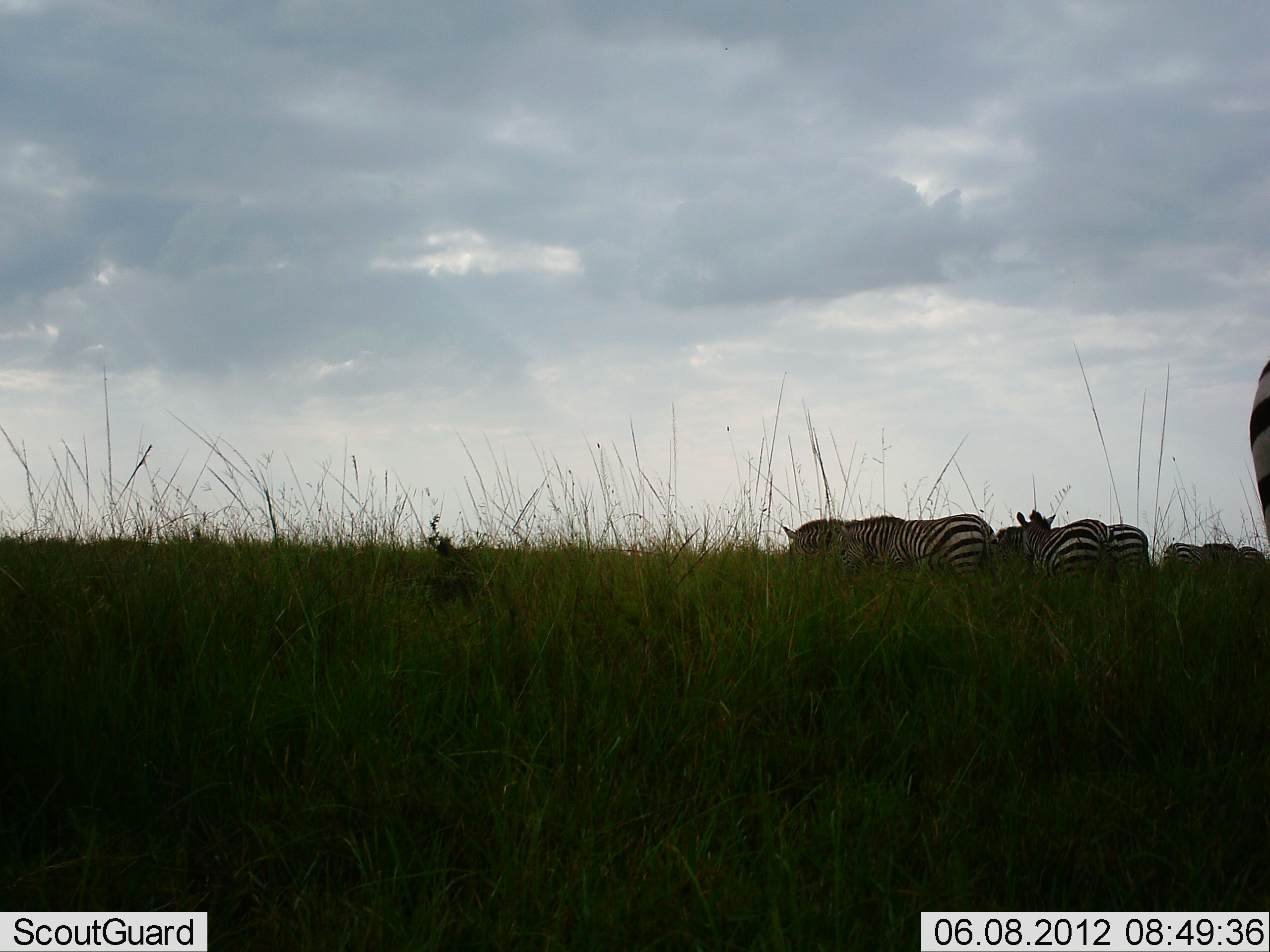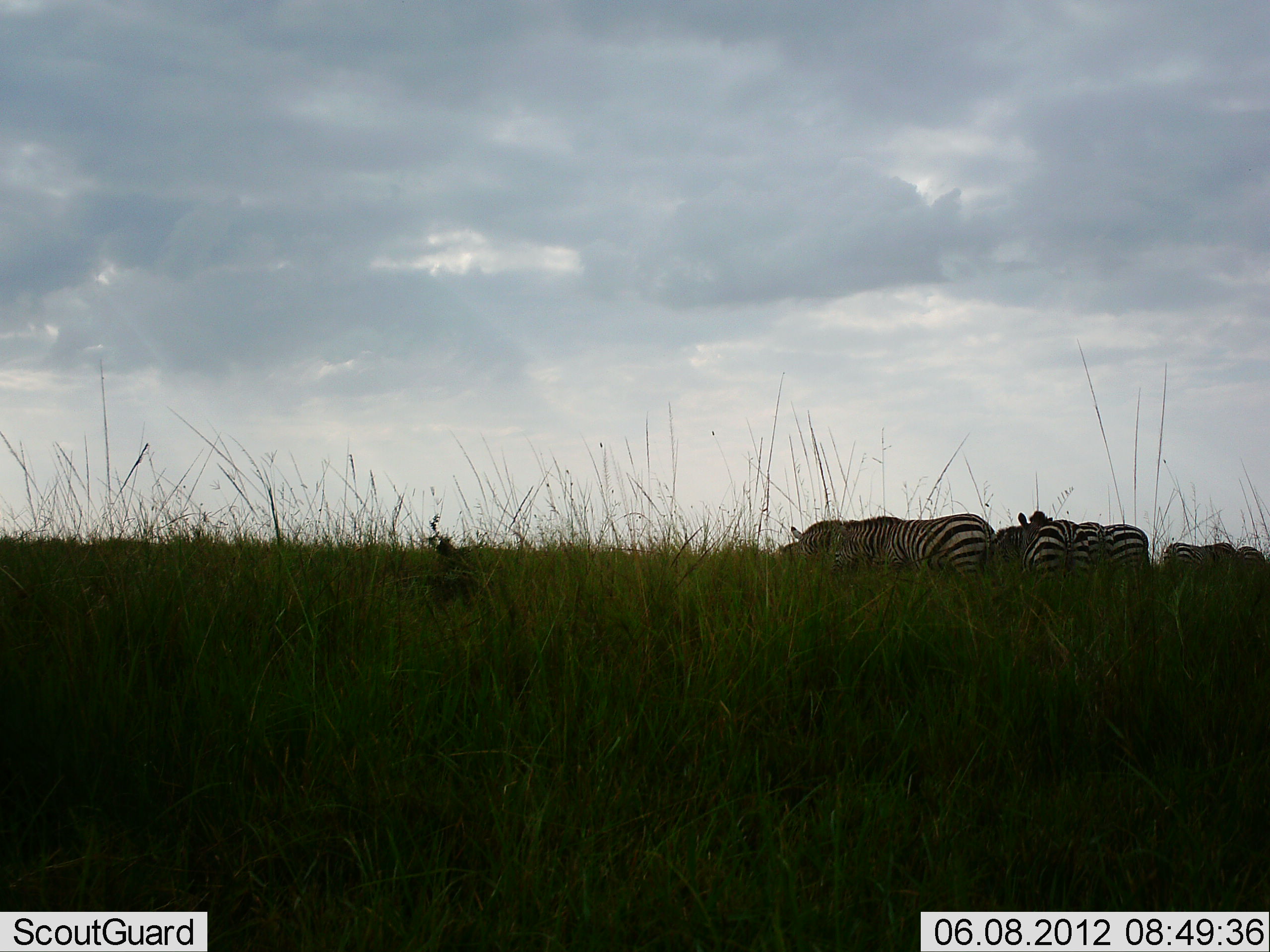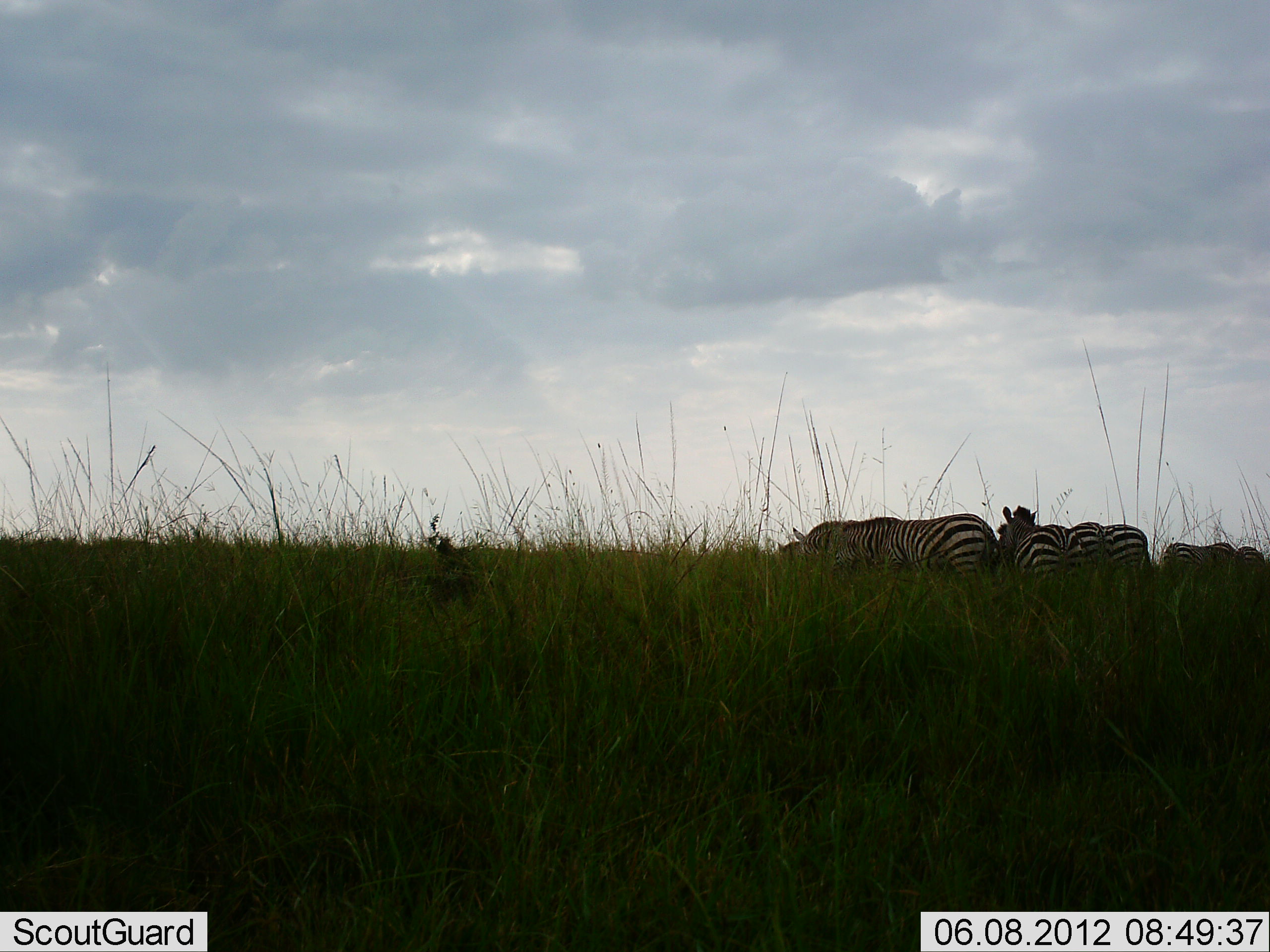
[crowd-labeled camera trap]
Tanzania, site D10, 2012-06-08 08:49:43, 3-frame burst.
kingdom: Animalia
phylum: Chordata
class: Mammalia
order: Perissodactyla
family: Equidae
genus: Equus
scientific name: Equus quagga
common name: plains zebra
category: zebra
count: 7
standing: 73%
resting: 0%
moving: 9%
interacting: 0%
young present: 0%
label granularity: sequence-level